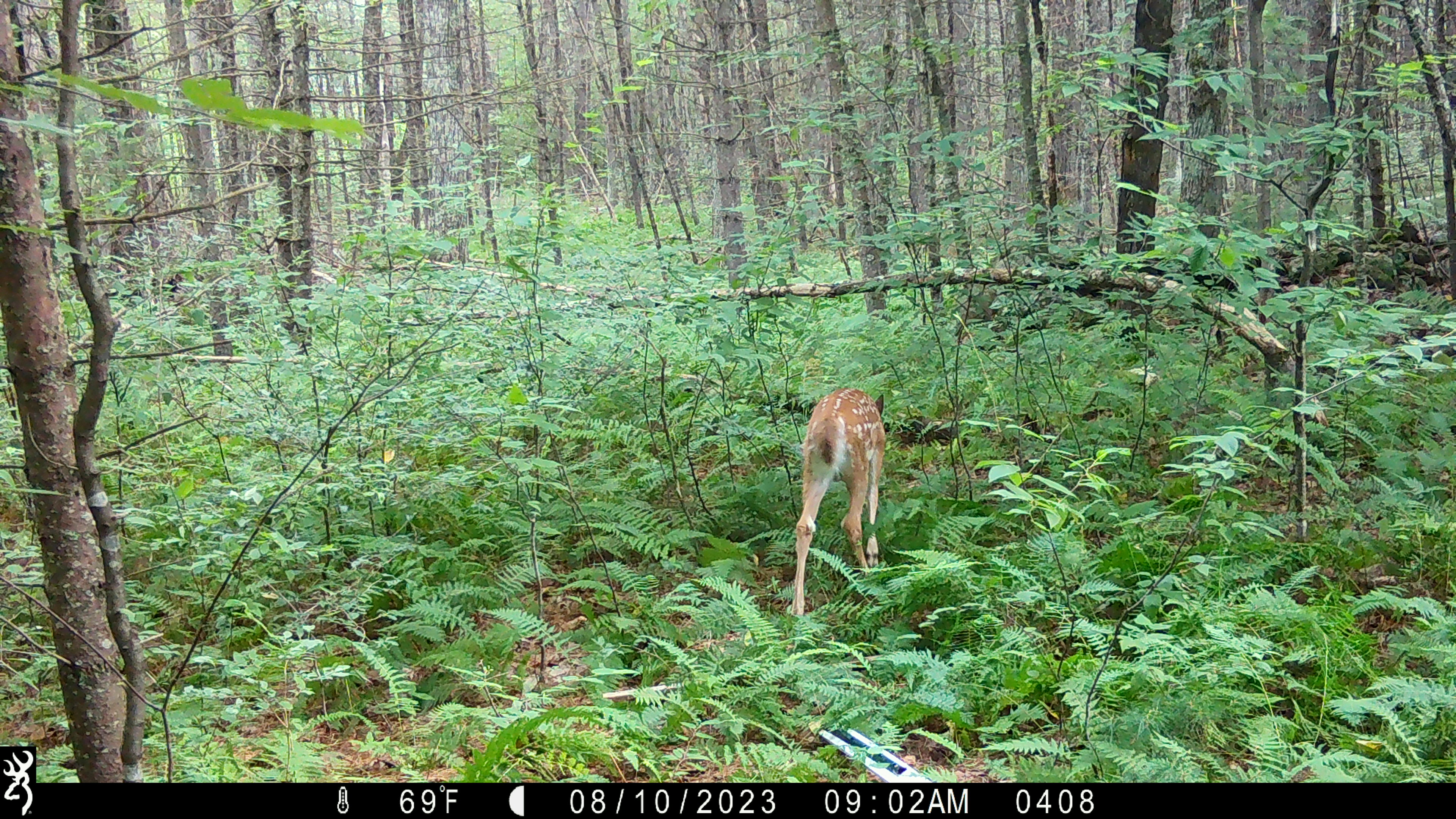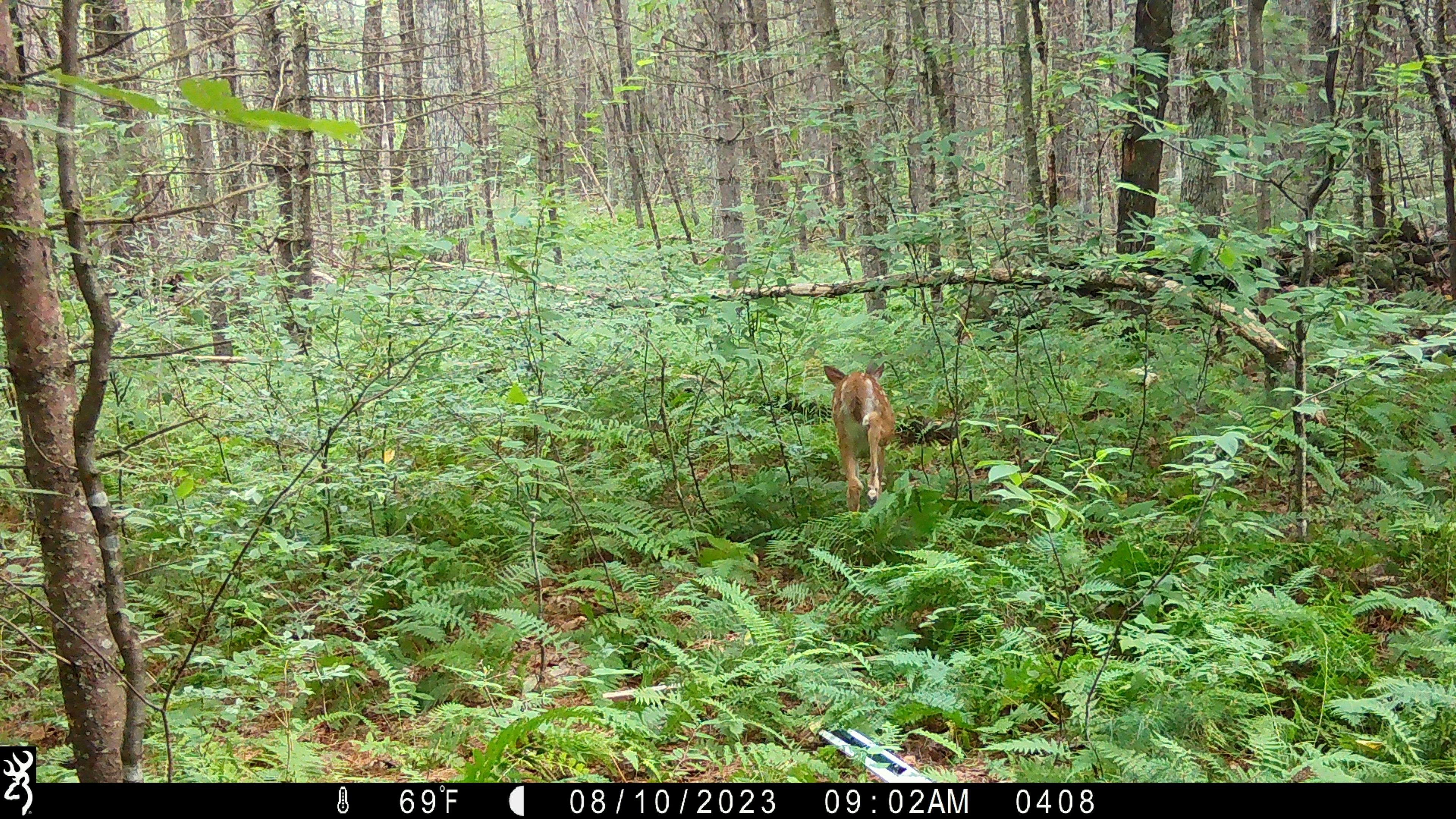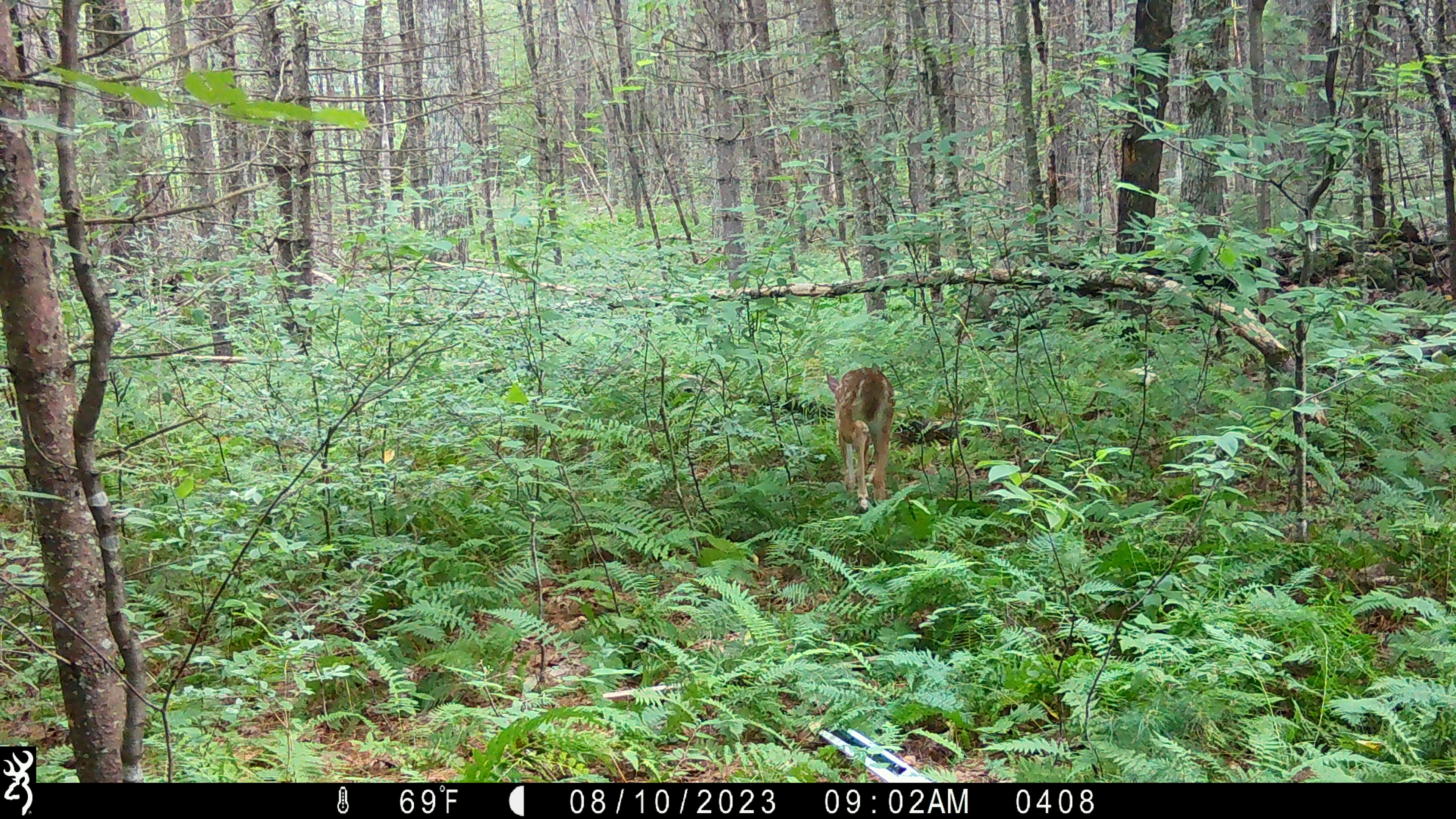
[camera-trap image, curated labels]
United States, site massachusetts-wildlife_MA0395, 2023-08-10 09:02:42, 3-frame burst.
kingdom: Animalia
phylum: Chordata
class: Mammalia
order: Artiodactyla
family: Cervidae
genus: Odocoileus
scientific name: Odocoileus virginianus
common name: white-tailed deer